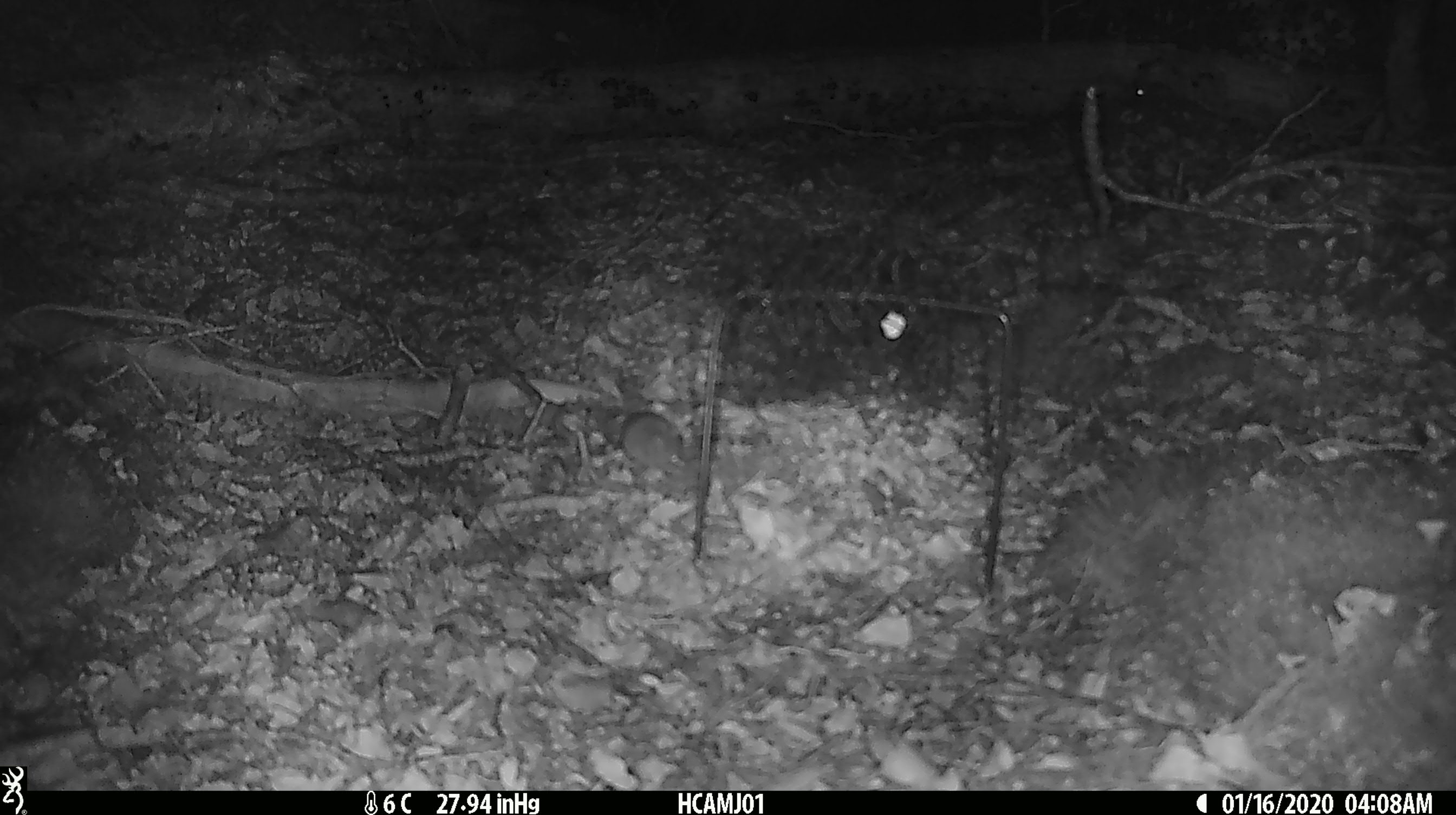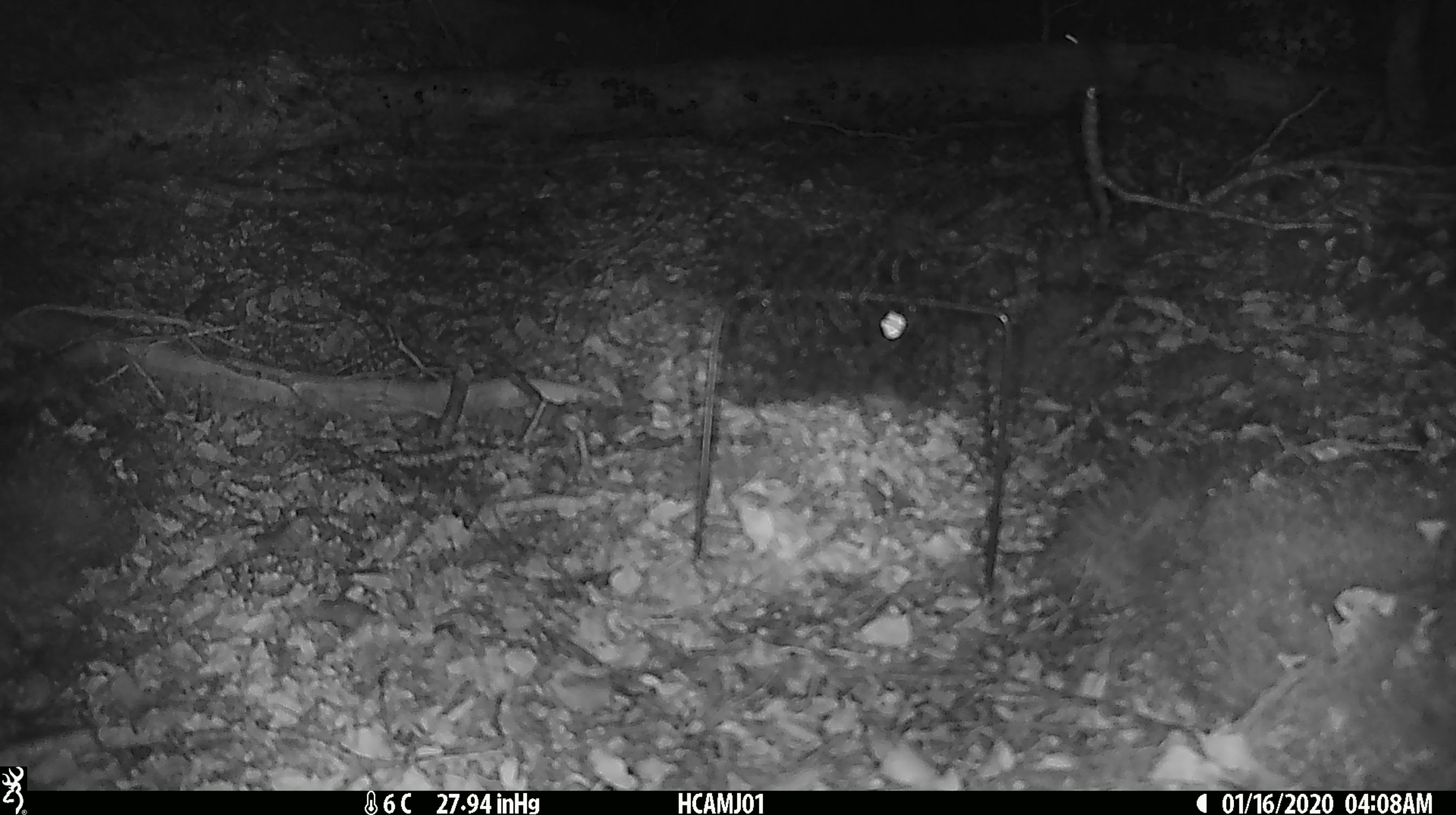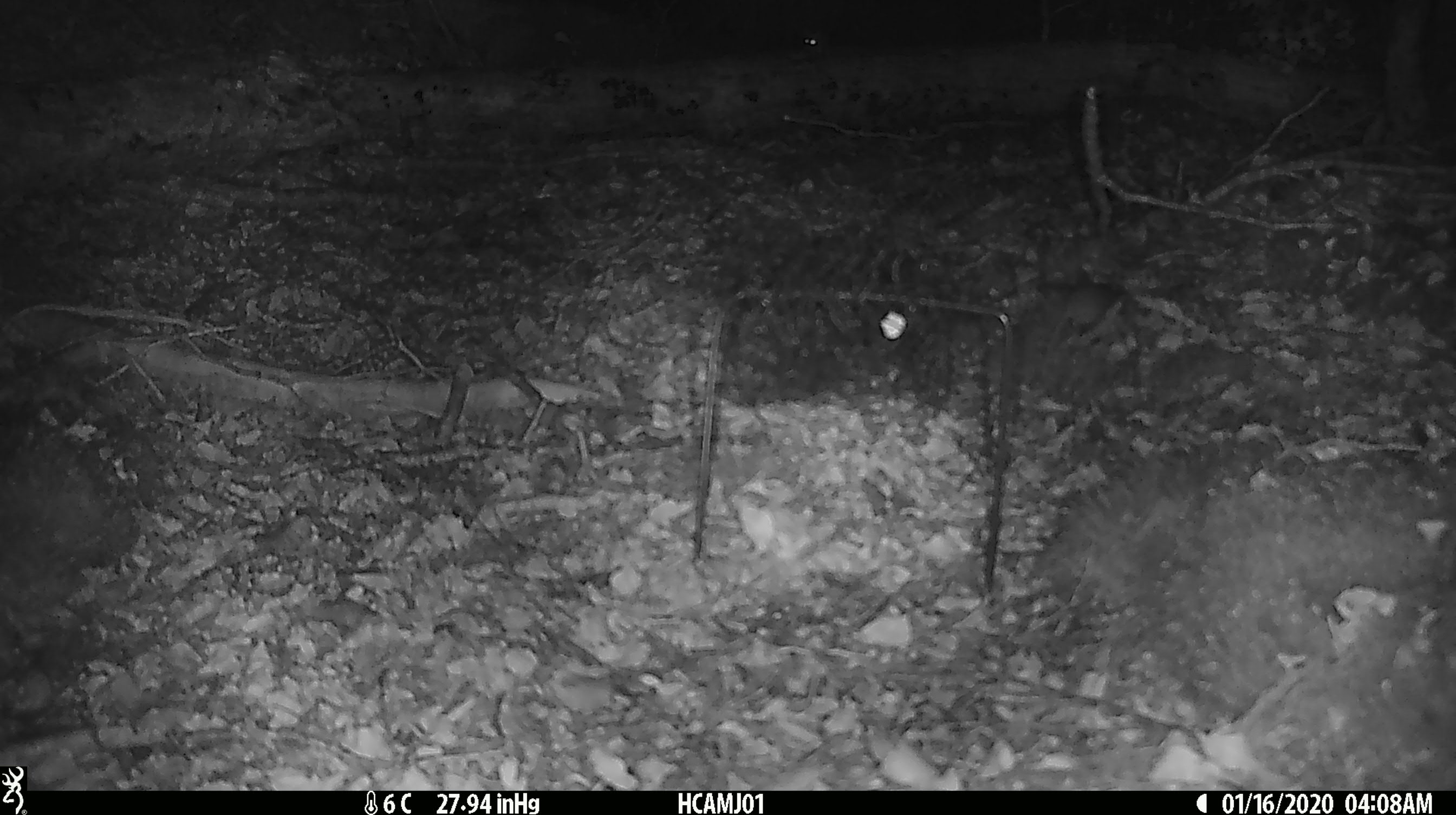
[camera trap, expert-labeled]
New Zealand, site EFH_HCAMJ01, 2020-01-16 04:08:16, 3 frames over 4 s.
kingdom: Animalia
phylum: Chordata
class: Mammalia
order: Rodentia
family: Muridae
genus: Mus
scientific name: Mus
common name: mouse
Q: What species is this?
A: Mouse (Mus).